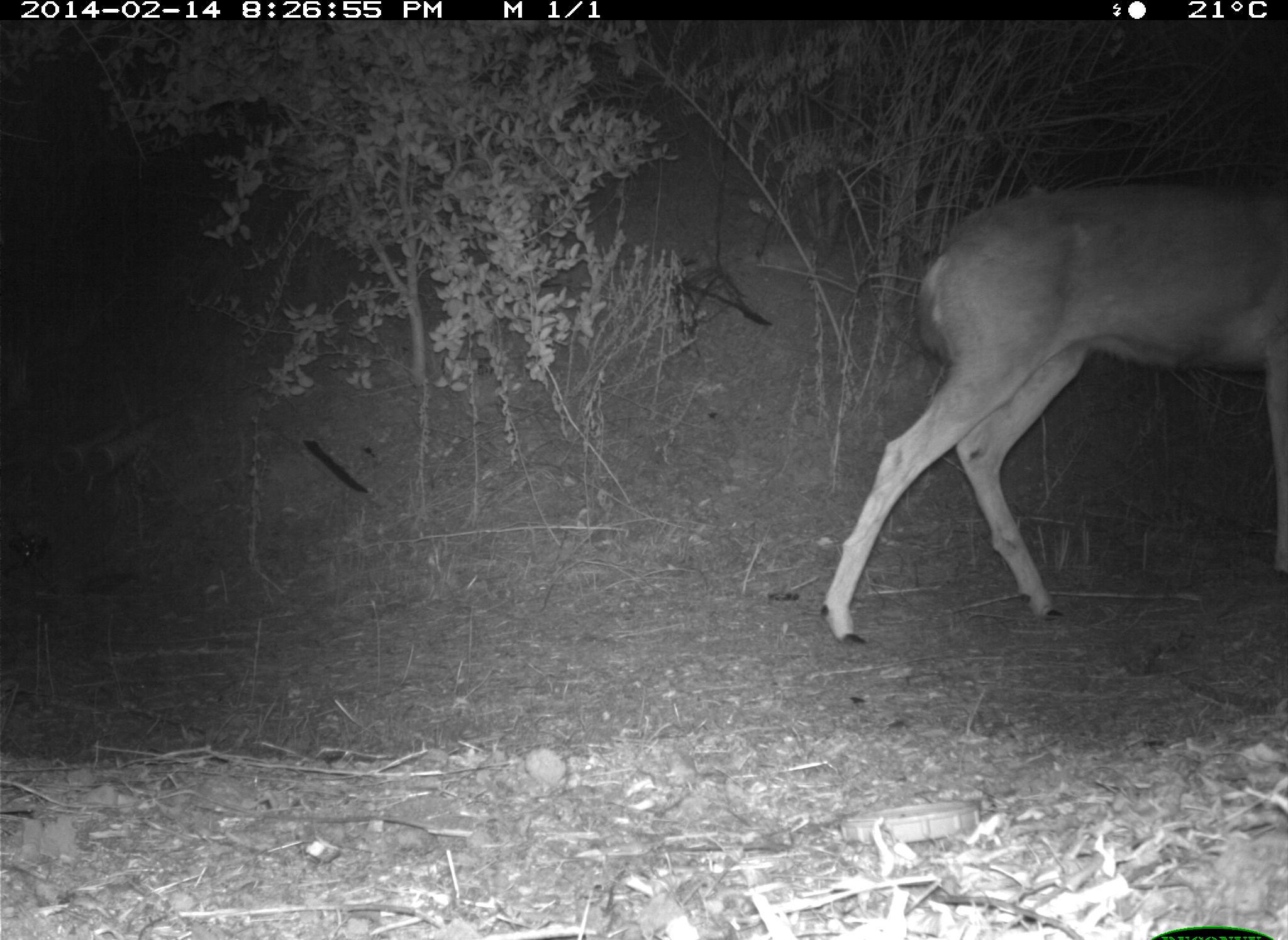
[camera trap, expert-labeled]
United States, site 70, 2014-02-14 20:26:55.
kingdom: Animalia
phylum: Chordata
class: Mammalia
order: Artiodactyla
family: Cervidae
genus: Odocoileus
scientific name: Odocoileus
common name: deer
Deer (Odocoileus).